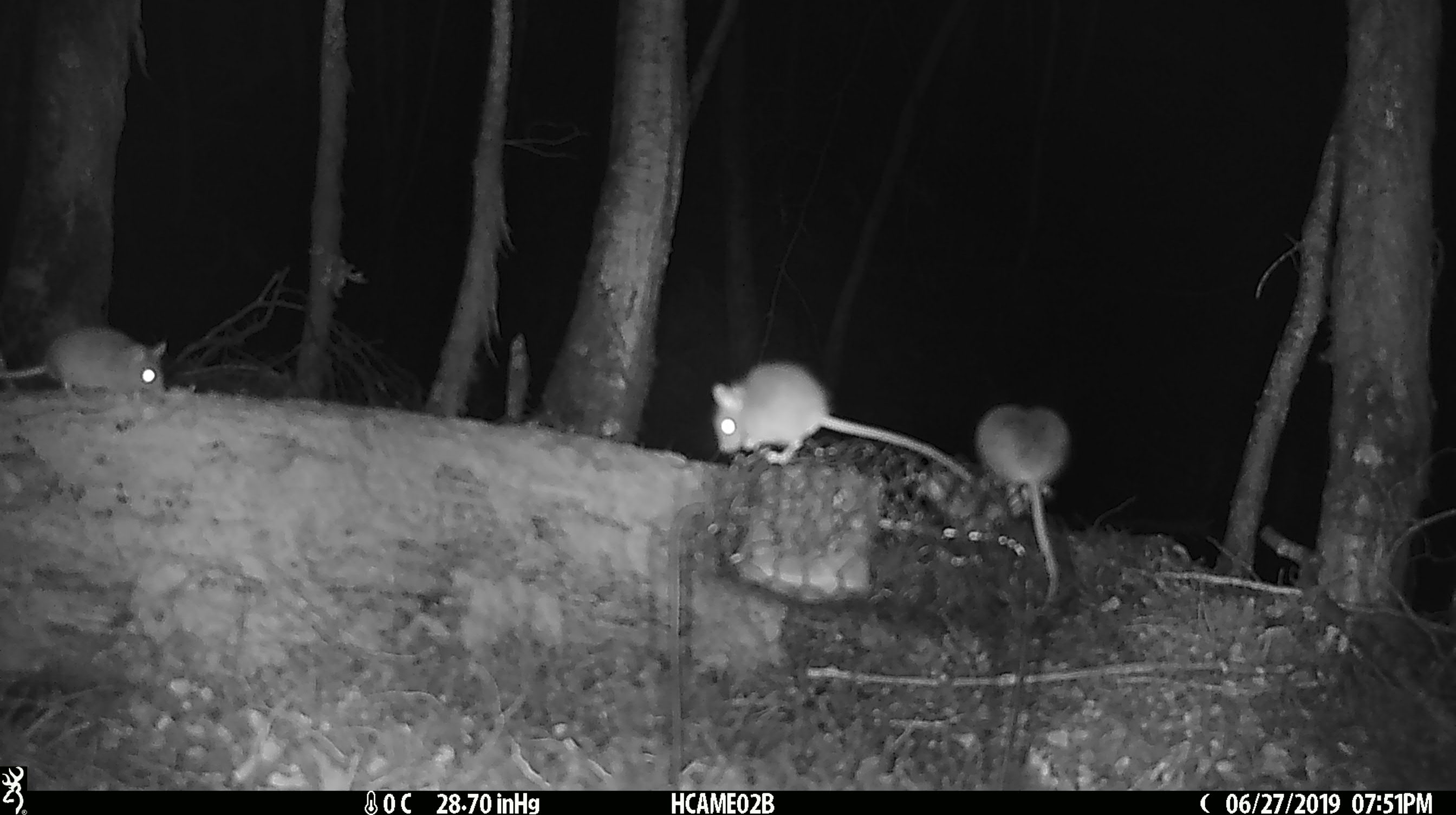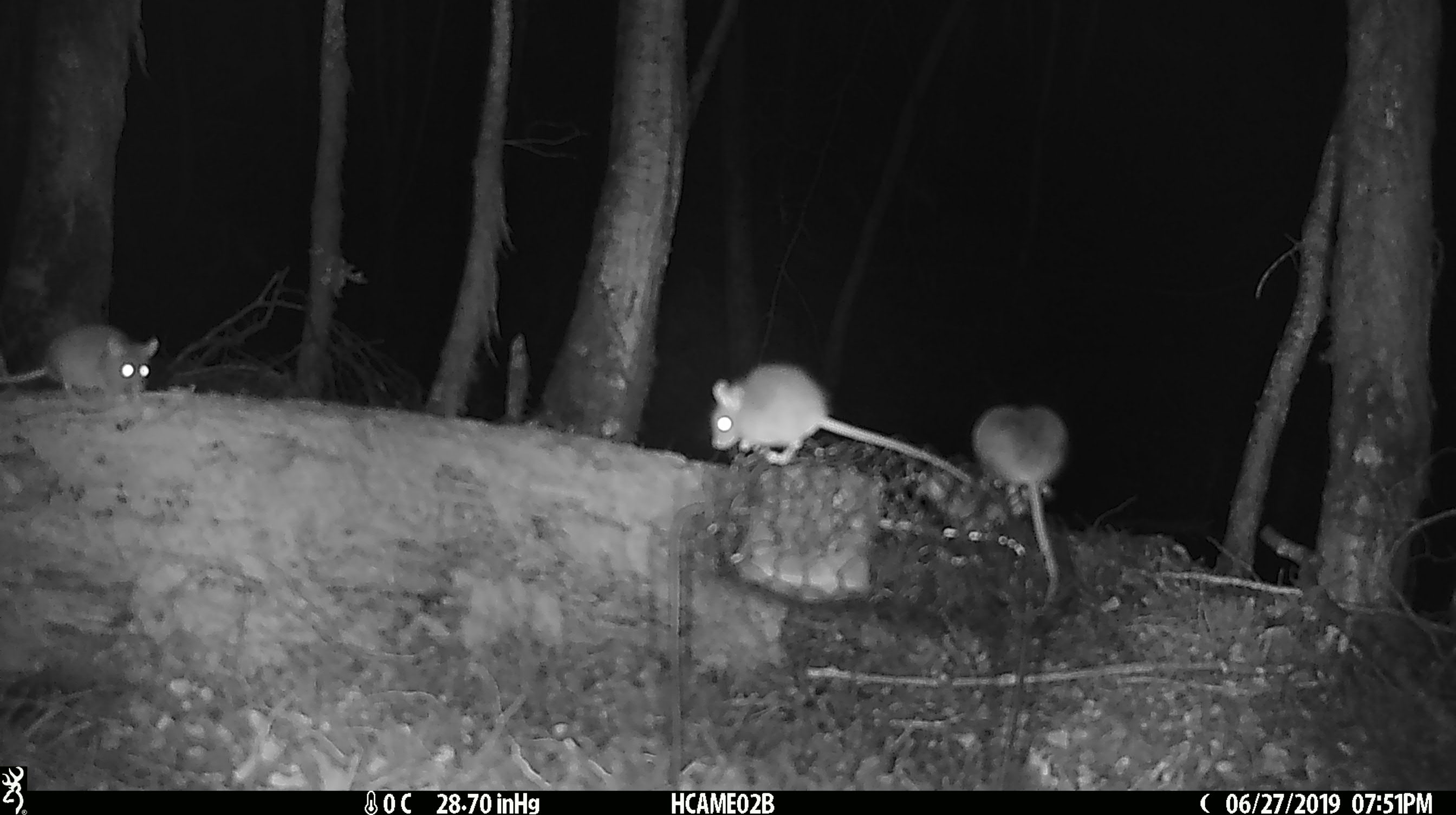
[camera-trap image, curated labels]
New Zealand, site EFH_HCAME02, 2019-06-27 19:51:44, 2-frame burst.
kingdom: Animalia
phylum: Chordata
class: Mammalia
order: Rodentia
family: Muridae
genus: Mus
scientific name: Mus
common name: mouse